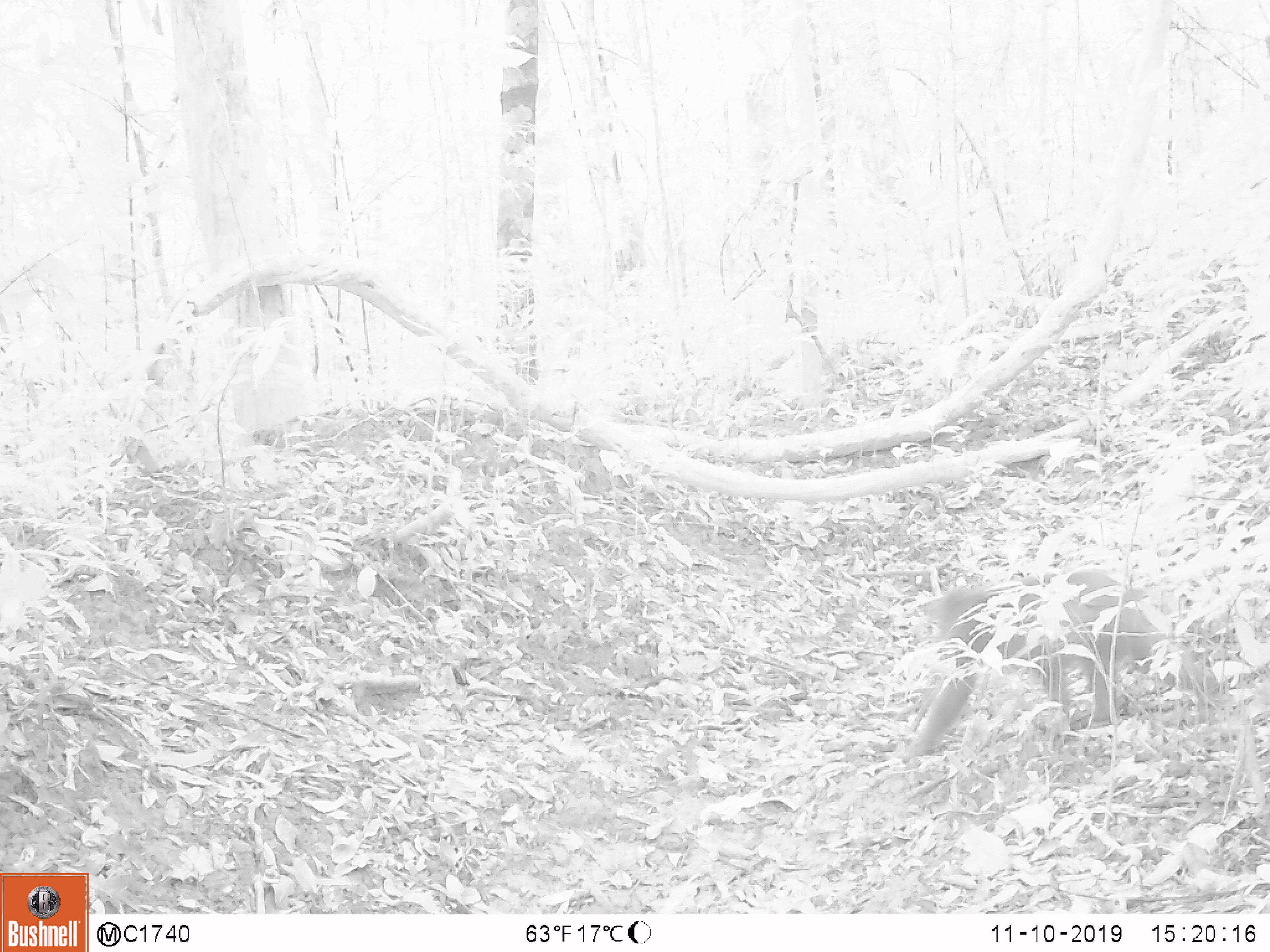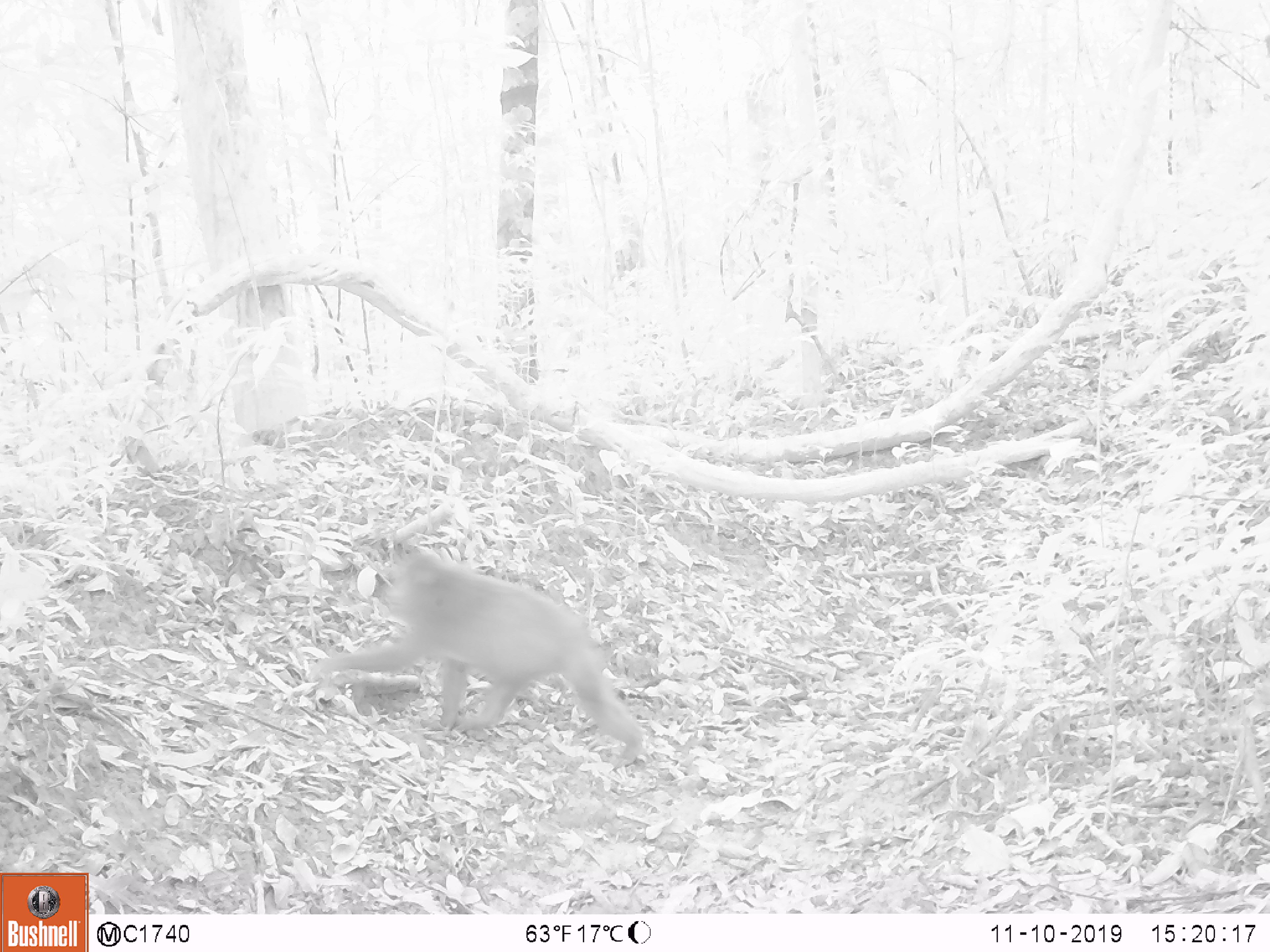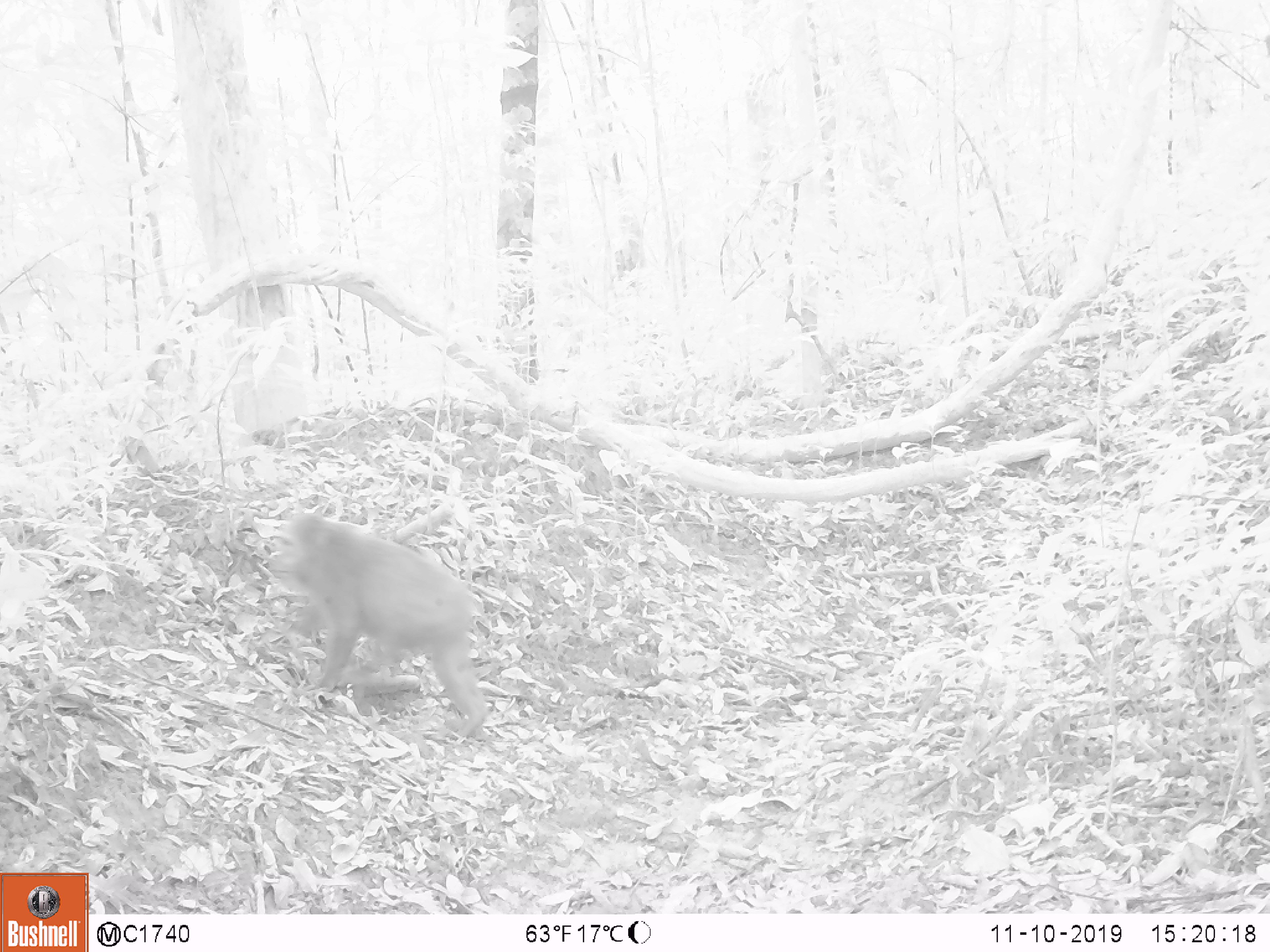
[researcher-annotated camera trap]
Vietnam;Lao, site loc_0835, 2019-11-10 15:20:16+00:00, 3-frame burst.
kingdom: Animalia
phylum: Chordata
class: Mammalia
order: Primates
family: Cercopithecidae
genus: Macaca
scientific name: Macaca arctoides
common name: stump-tailed macaque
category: stump tailed macaque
Stump tailed macaque (stump-tailed macaque) (Macaca arctoides). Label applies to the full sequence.